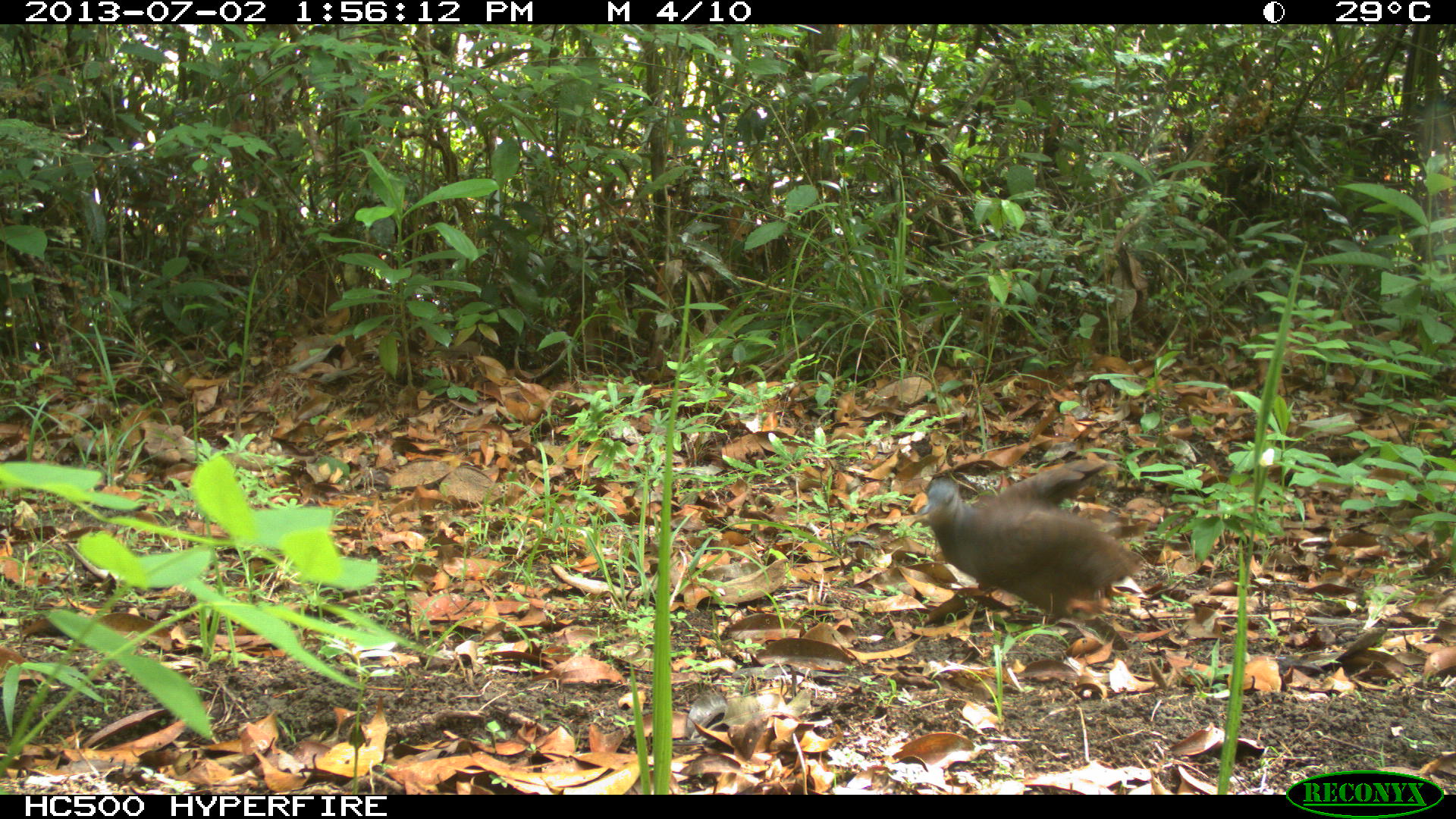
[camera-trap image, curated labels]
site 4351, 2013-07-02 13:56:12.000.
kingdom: Animalia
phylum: Chordata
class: Aves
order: Tinamiformes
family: Tinamidae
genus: Tinamus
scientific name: Tinamus major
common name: great tinamou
Tinamus major (great tinamou), count 1.